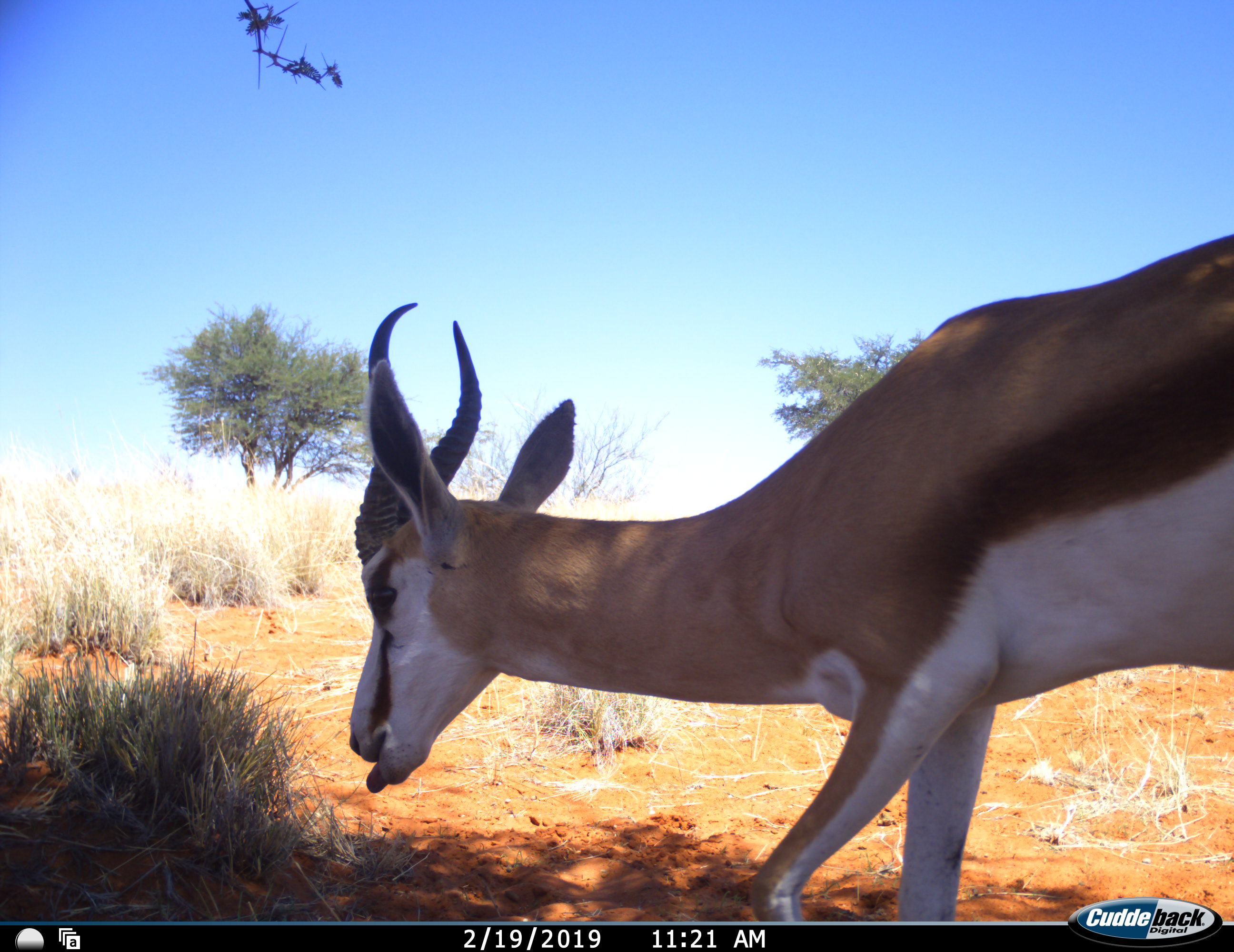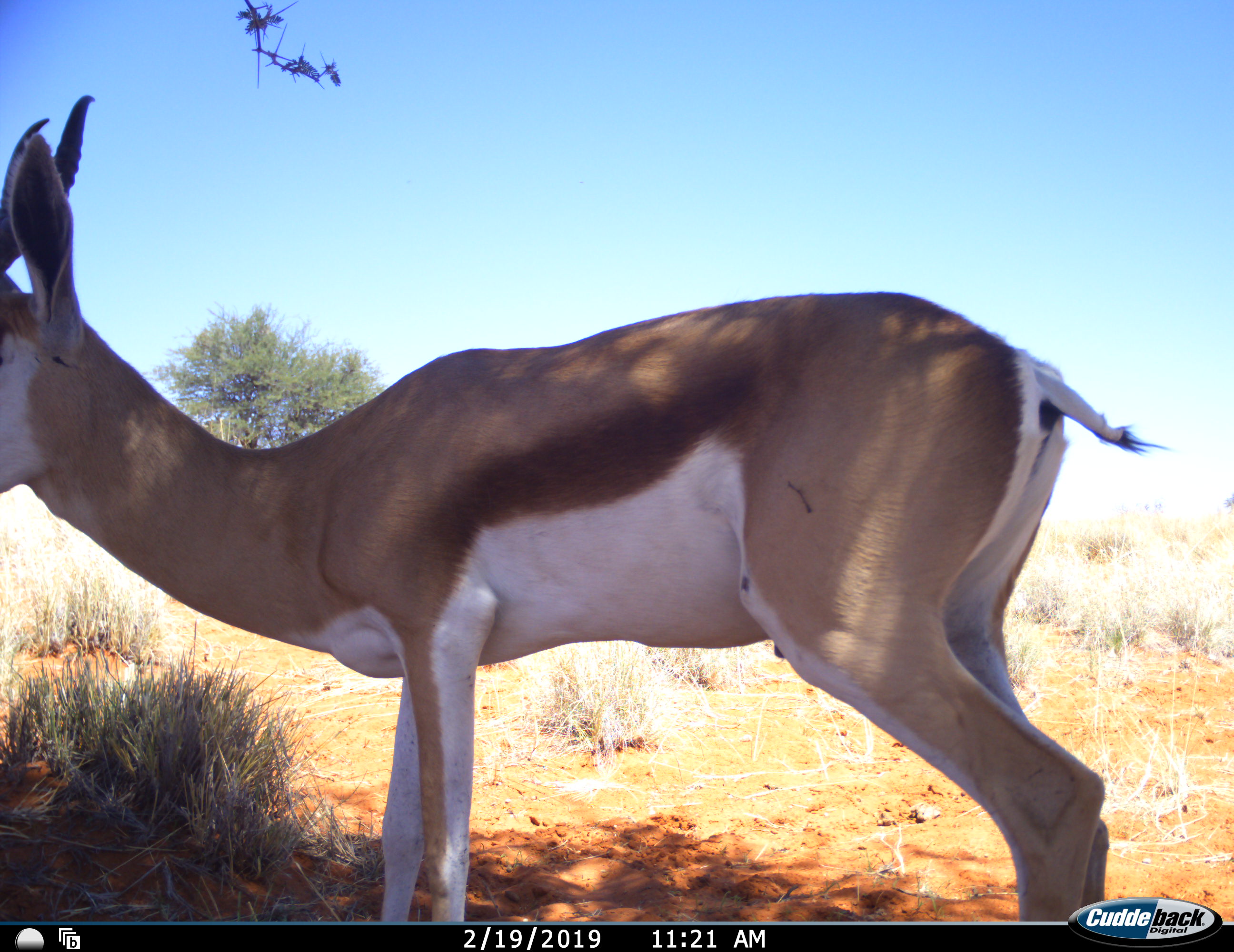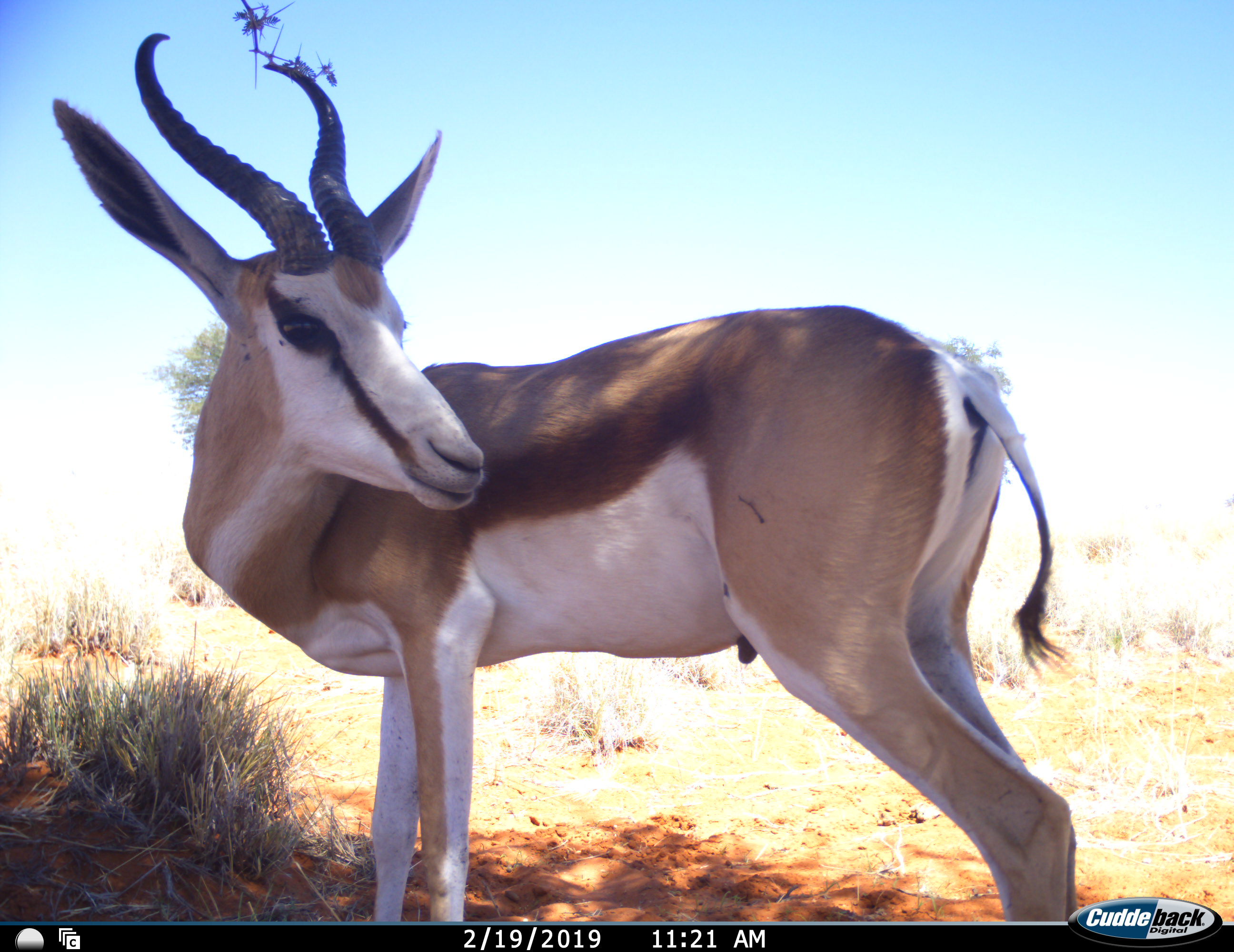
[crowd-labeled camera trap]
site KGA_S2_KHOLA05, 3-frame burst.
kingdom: Animalia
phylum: Chordata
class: Mammalia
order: Artiodactyla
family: Bovidae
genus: Antidorcas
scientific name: Antidorcas marsupialis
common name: springbok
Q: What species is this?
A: Springbok (Antidorcas marsupialis).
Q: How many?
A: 1.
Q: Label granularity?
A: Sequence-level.